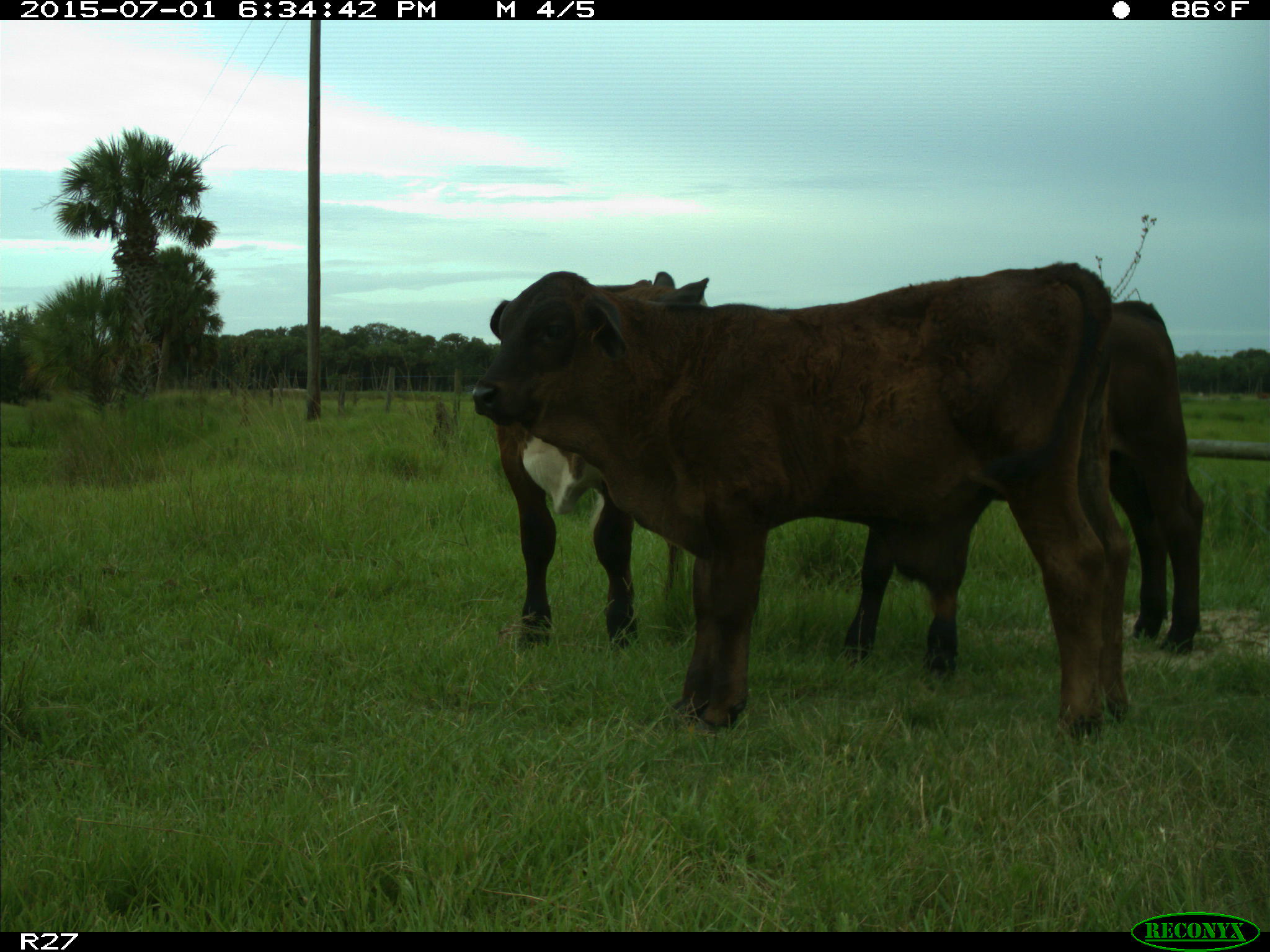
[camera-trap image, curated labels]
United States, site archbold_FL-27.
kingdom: Animalia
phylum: Chordata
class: Mammalia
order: Artiodactyla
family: Bovidae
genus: Bos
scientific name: Bos taurus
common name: domestic cow